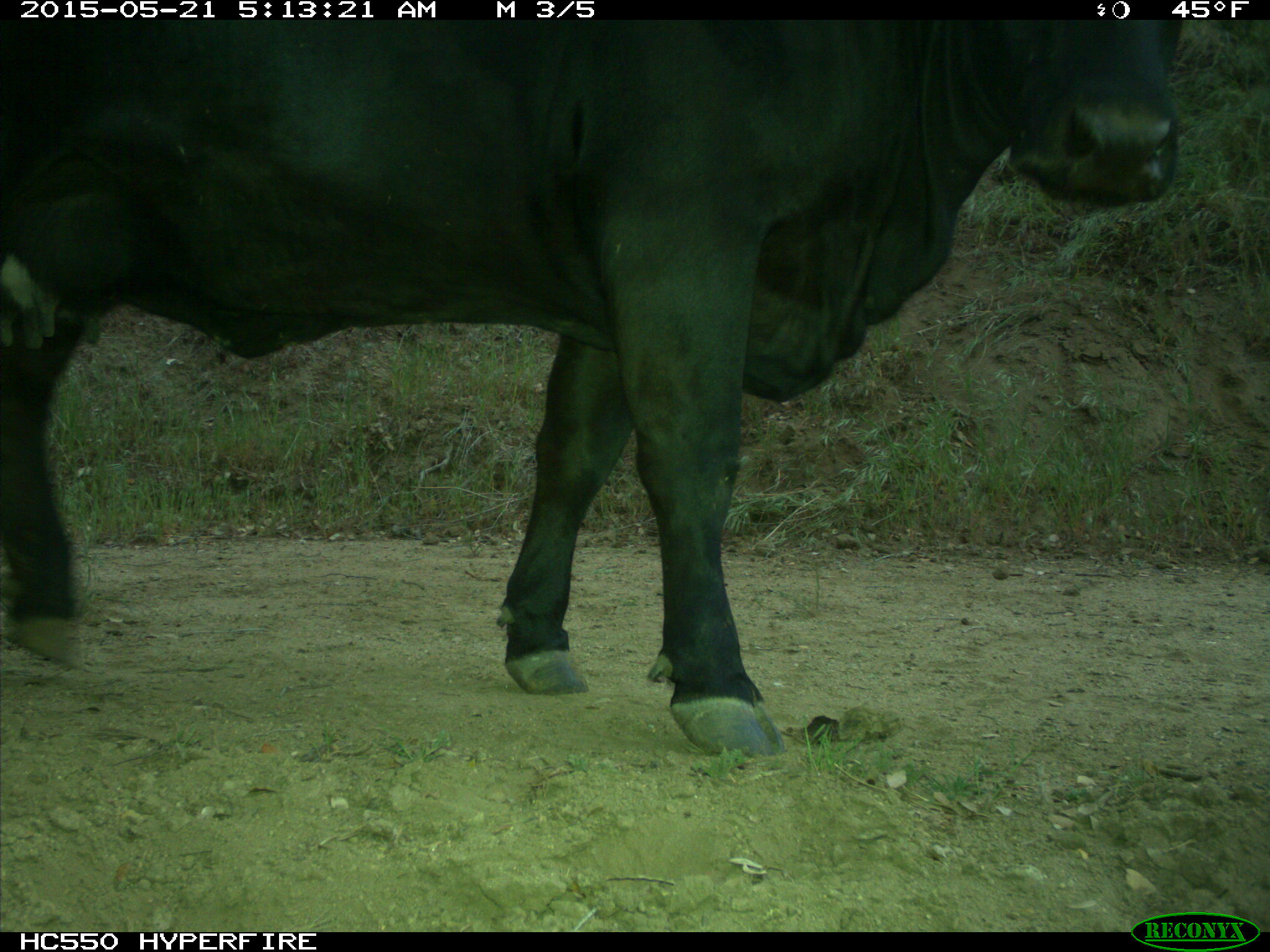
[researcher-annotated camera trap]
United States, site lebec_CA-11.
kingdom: Animalia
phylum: Chordata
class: Mammalia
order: Artiodactyla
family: Bovidae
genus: Bos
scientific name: Bos taurus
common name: domestic cow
Bos taurus (domestic cow).